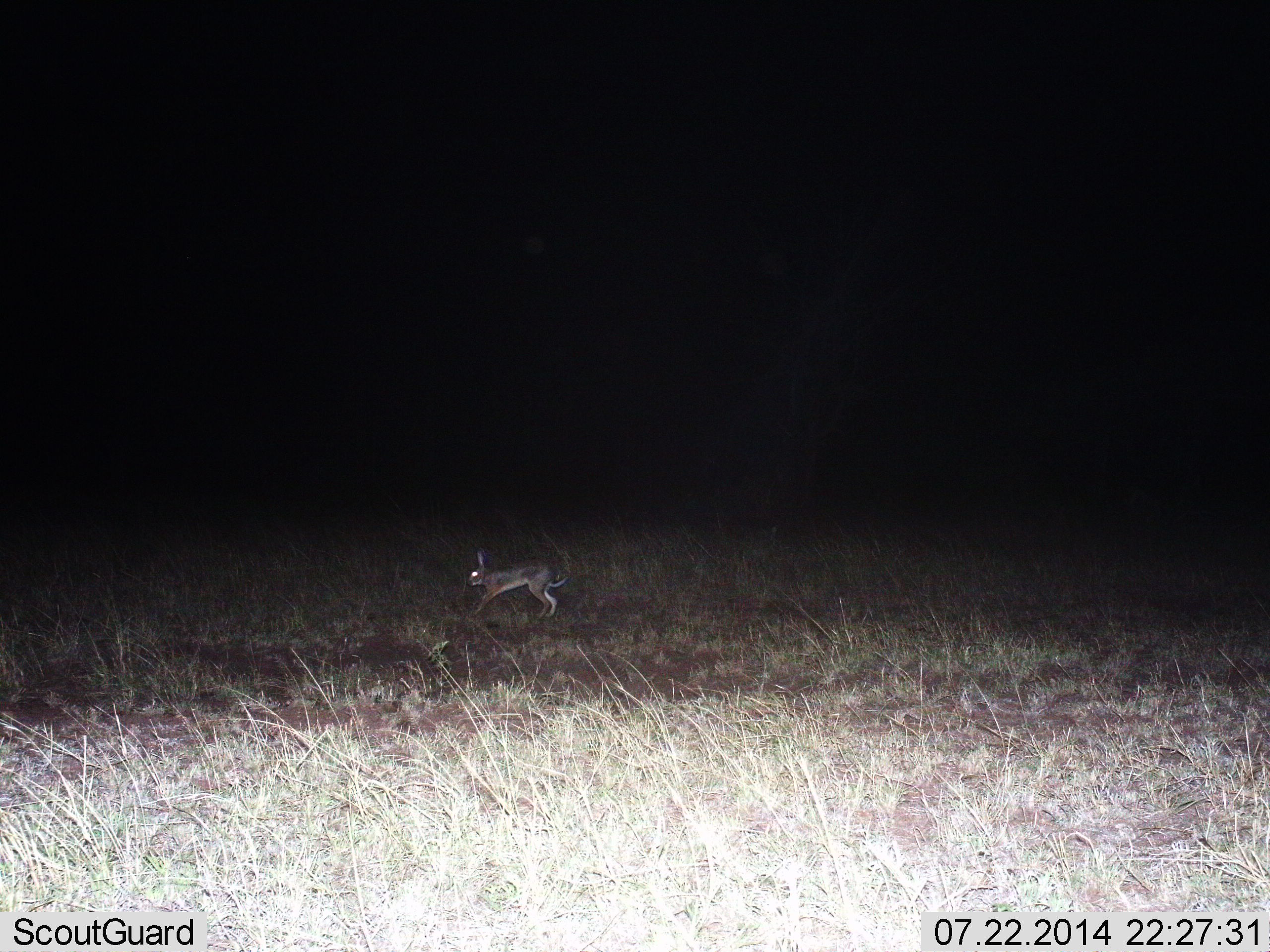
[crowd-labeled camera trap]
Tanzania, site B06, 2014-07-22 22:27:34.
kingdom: Animalia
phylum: Chordata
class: Mammalia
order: Lagomorpha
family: Leporidae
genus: Lepus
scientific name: Lepus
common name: hare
Hare (Lepus), count 1. Behavior (volunteer vote fractions): standing 0%, resting 0%, moving 100%, interacting 0%. Young present (vote fraction): 0%. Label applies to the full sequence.